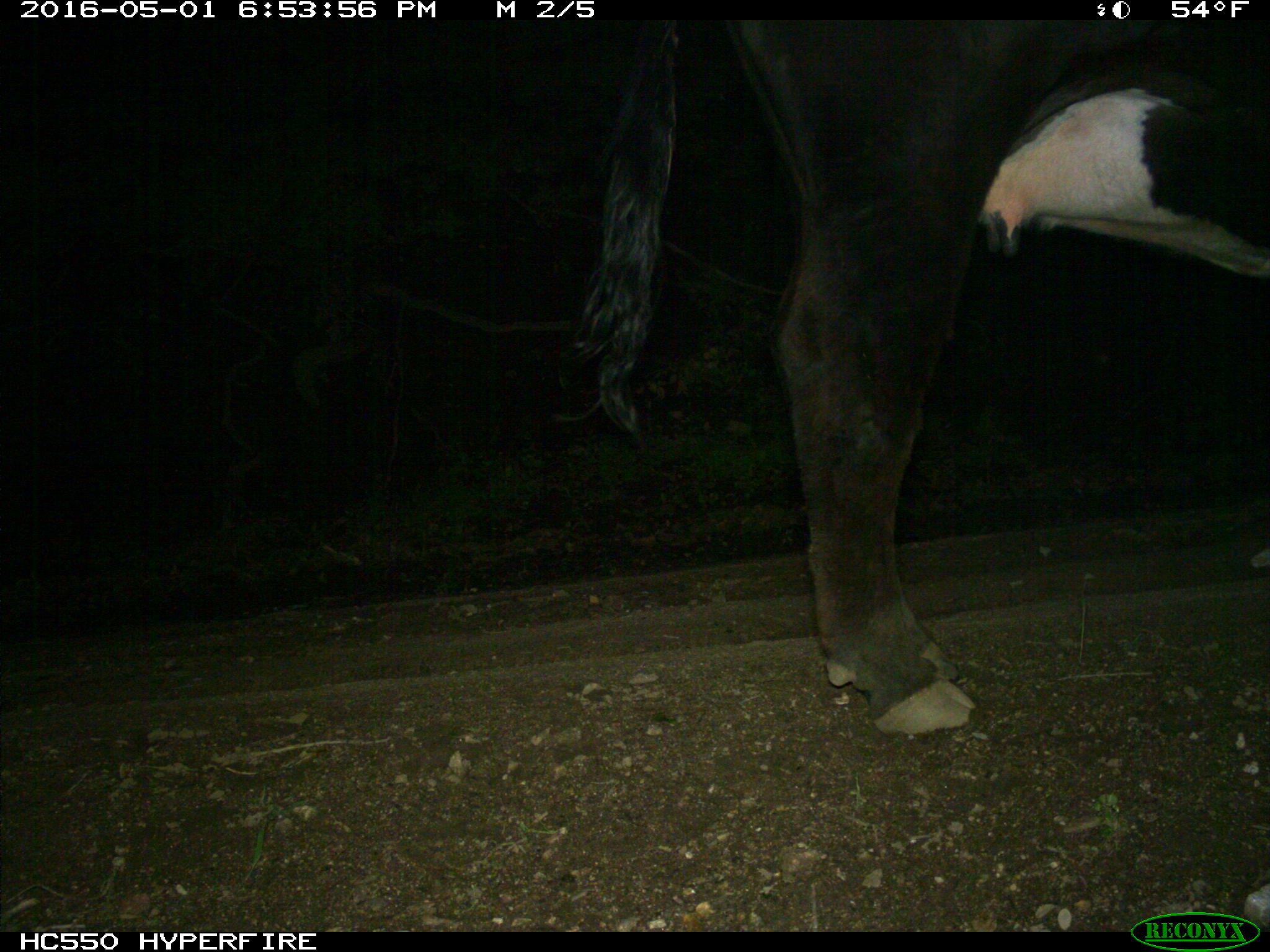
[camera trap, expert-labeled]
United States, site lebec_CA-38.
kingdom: Animalia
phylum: Chordata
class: Mammalia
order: Artiodactyla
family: Bovidae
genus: Bos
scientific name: Bos taurus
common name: domestic cow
Bos taurus (domestic cow).